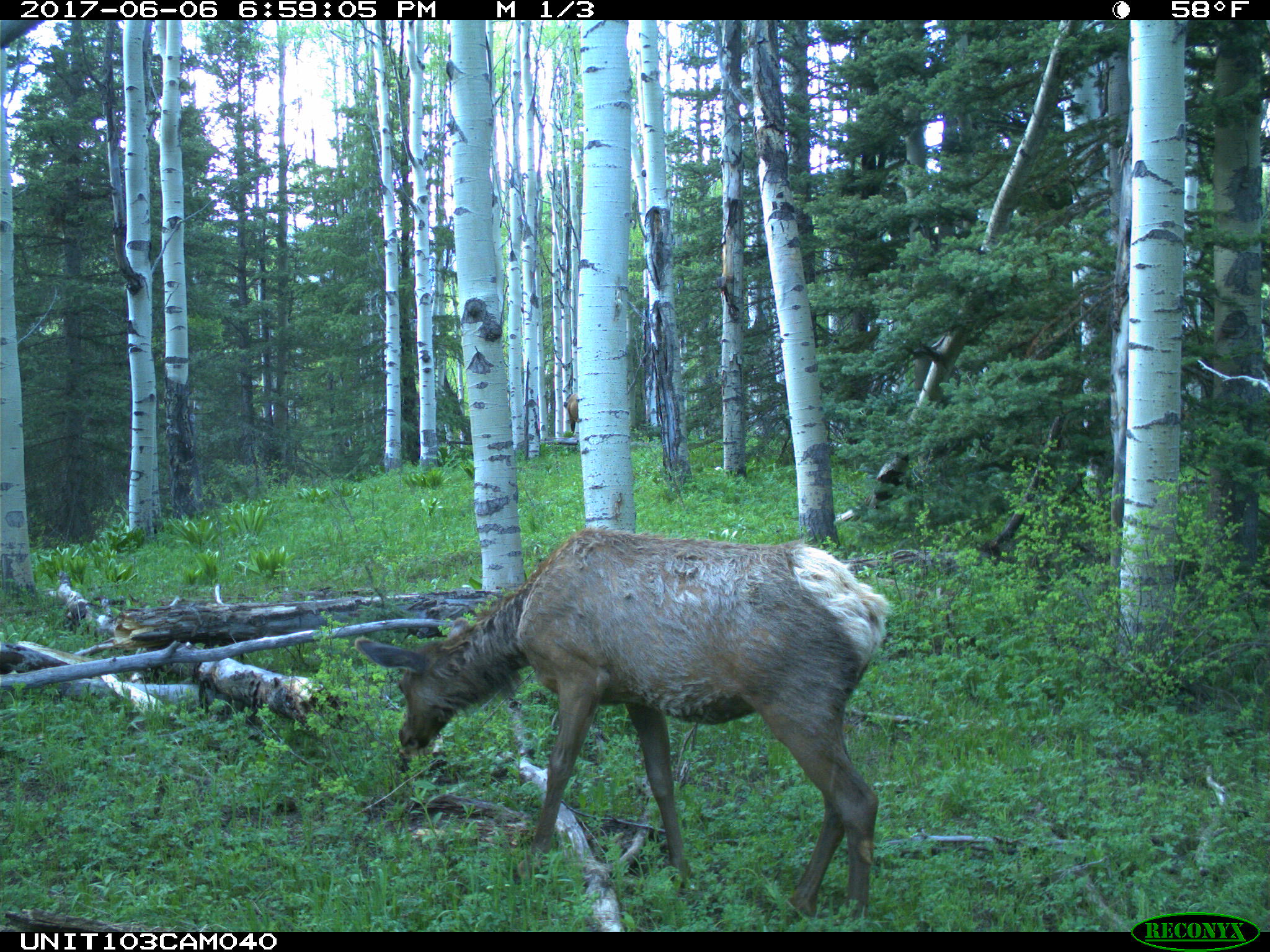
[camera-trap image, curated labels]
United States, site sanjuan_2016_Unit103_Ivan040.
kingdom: Animalia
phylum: Chordata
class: Mammalia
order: Artiodactyla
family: Cervidae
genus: Cervus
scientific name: Cervus elaphus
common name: red deer